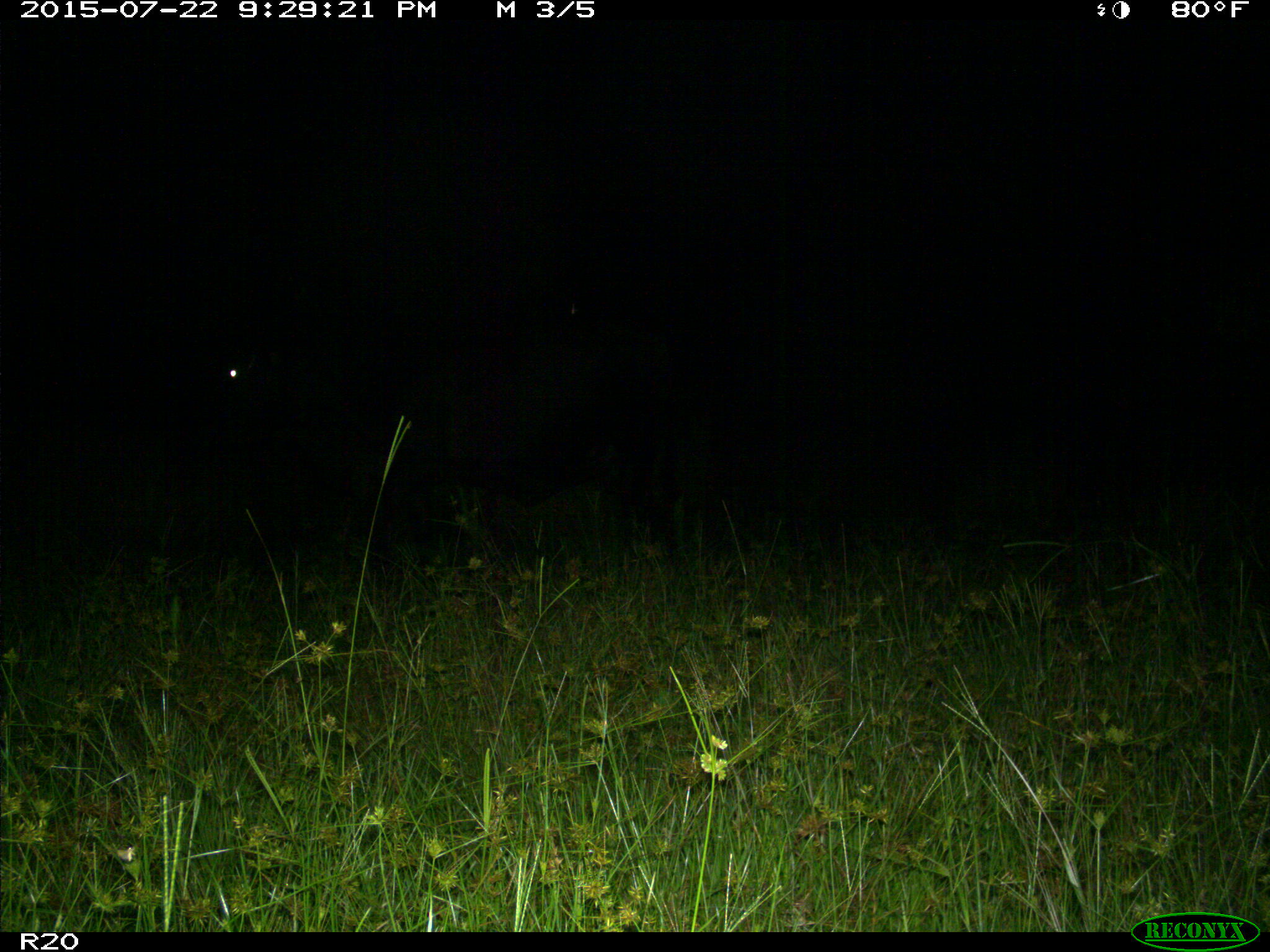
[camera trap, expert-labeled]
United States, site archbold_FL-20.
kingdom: Animalia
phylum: Chordata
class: Mammalia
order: Artiodactyla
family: Bovidae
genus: Bos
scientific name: Bos taurus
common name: domestic cow